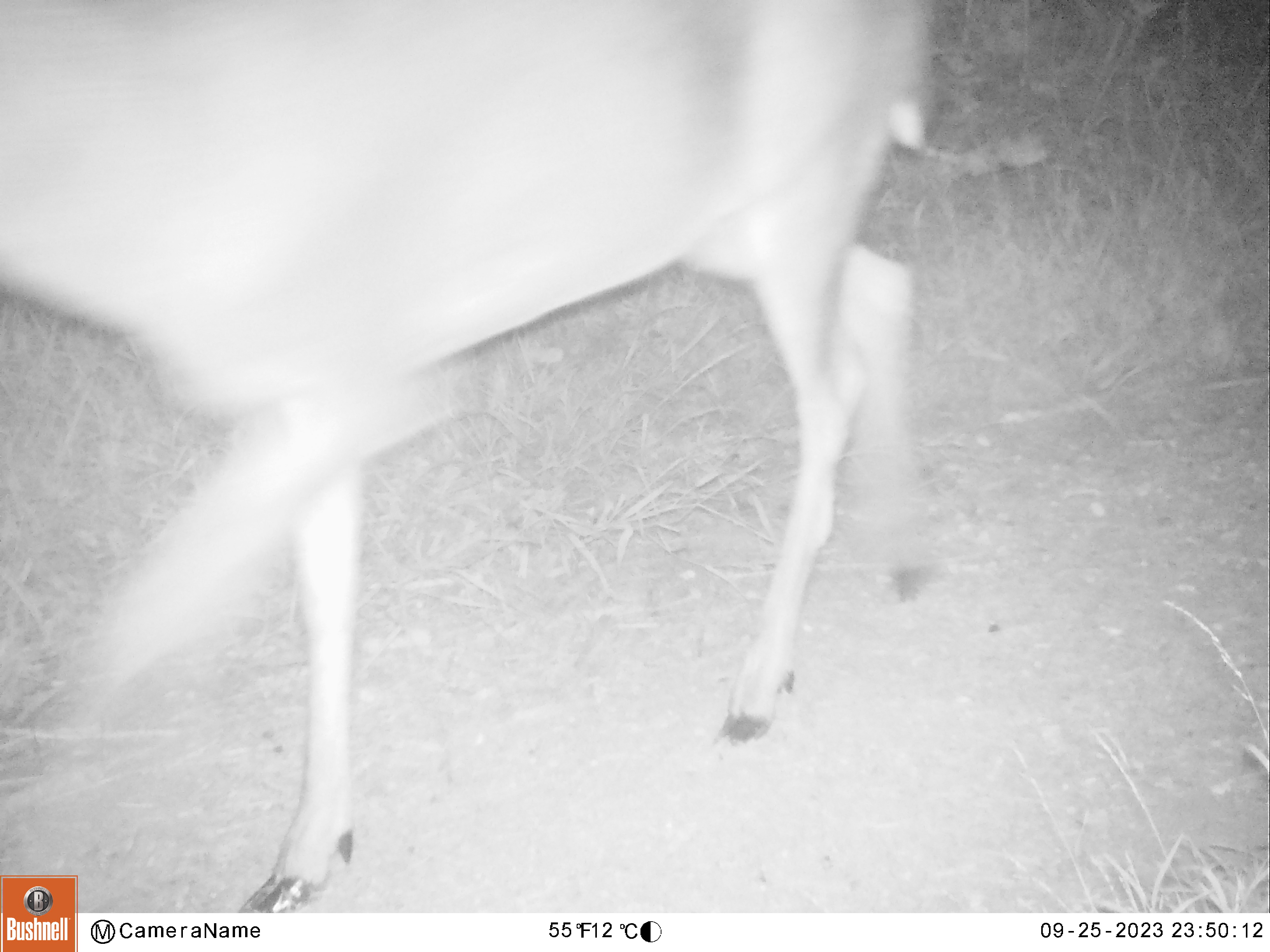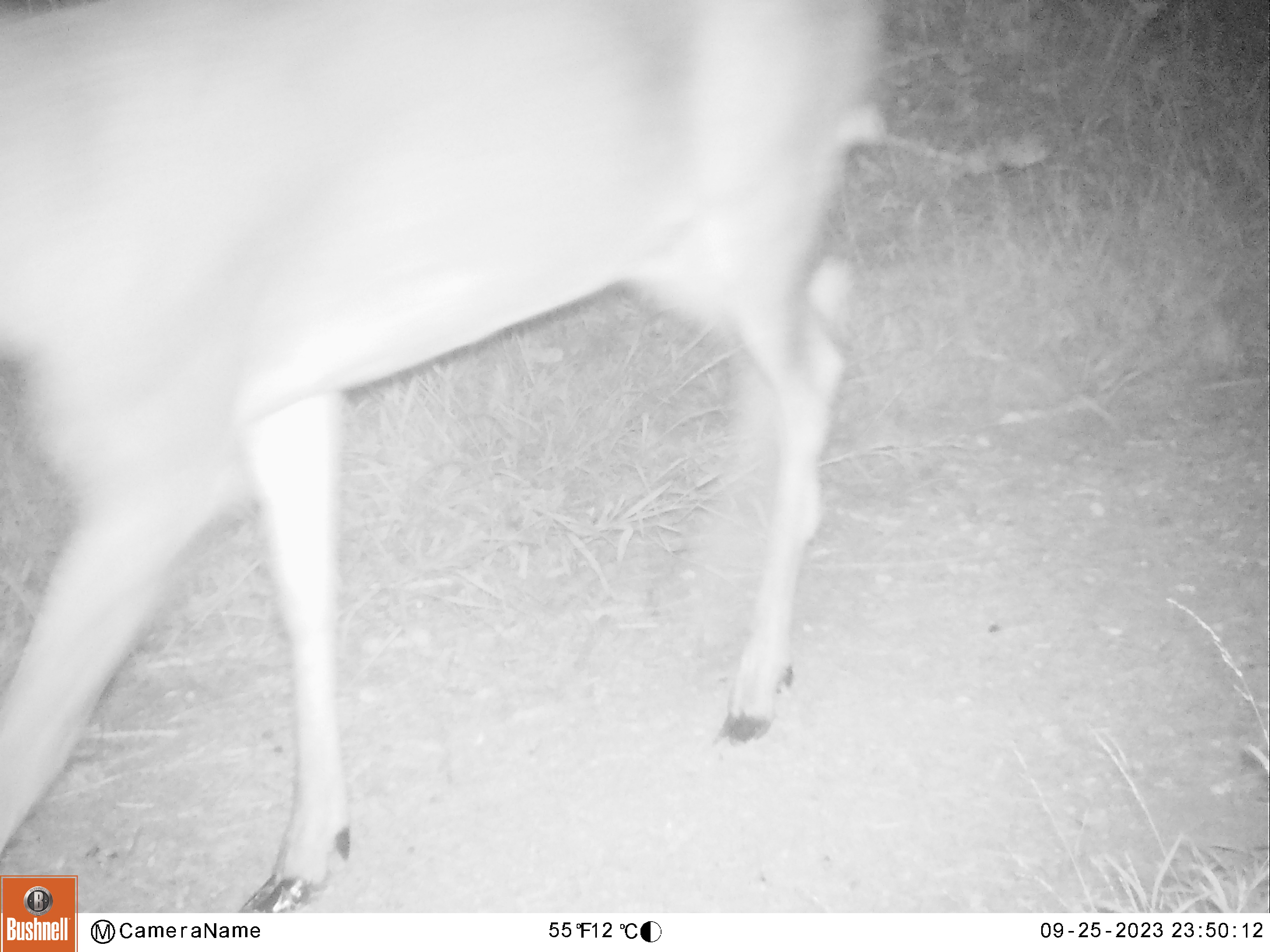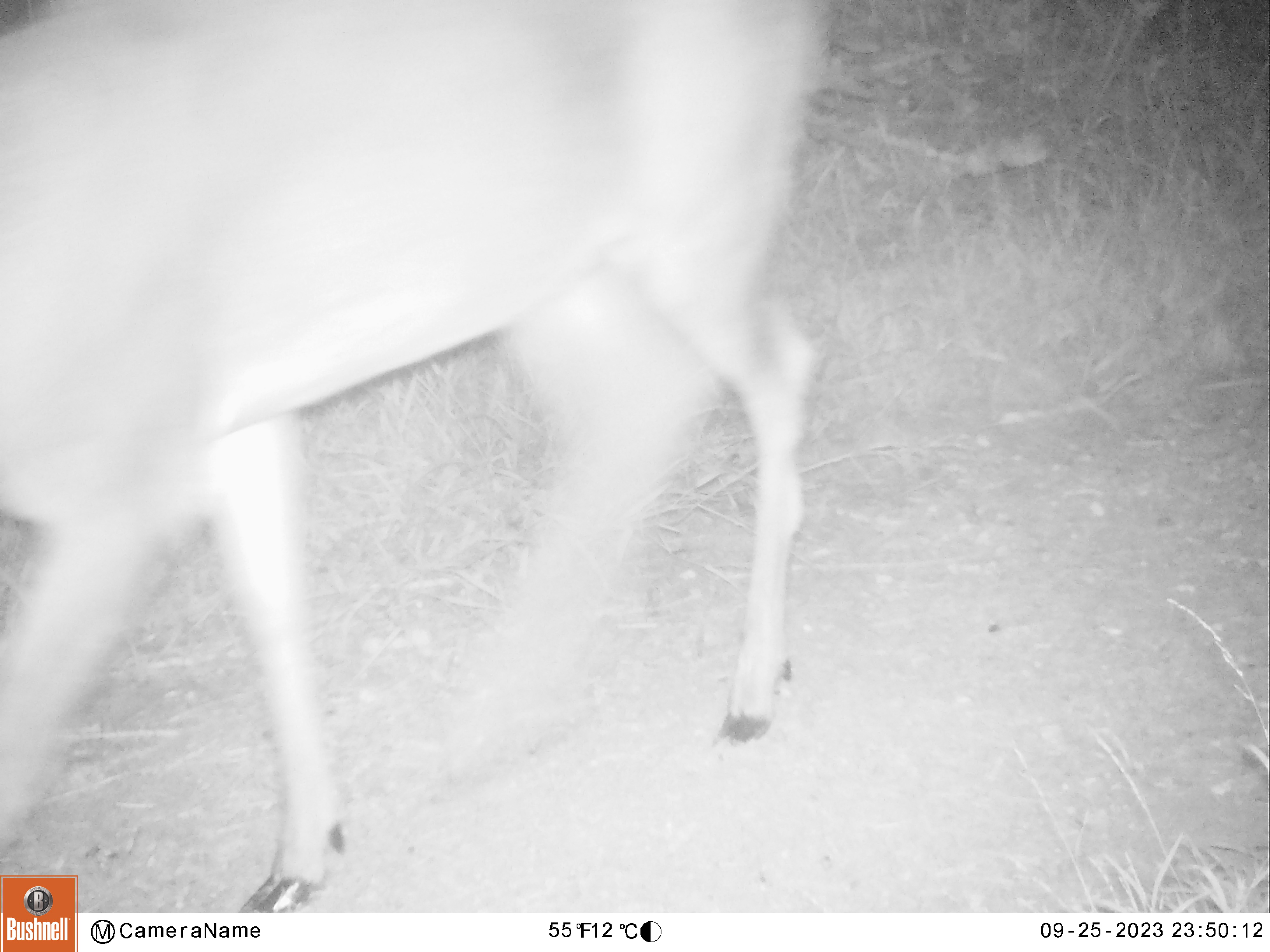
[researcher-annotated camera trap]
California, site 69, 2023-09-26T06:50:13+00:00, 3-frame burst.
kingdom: Animalia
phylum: Chordata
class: Mammalia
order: Artiodactyla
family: Cervidae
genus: Odocoileus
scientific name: Odocoileus hemionus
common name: mule deer